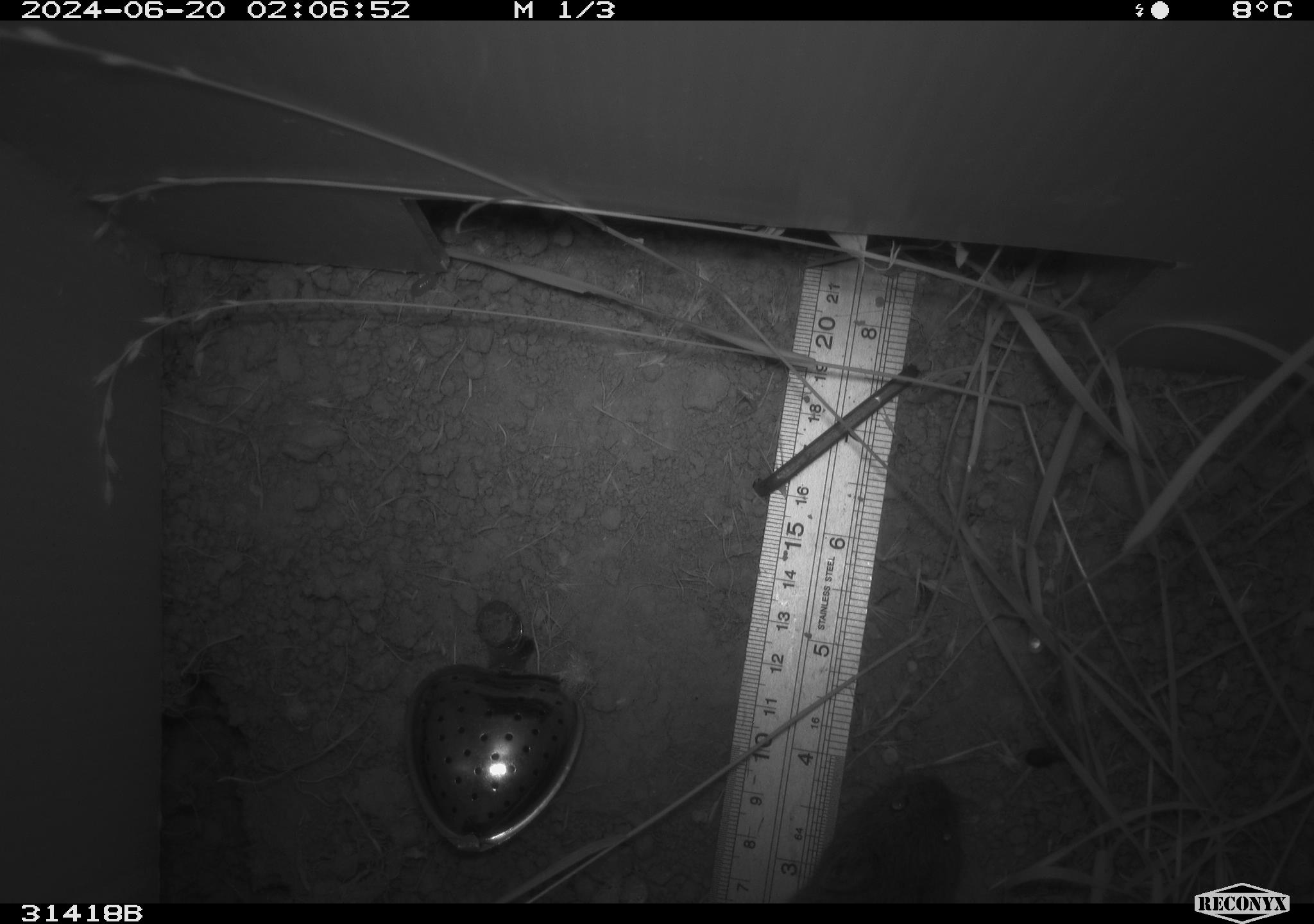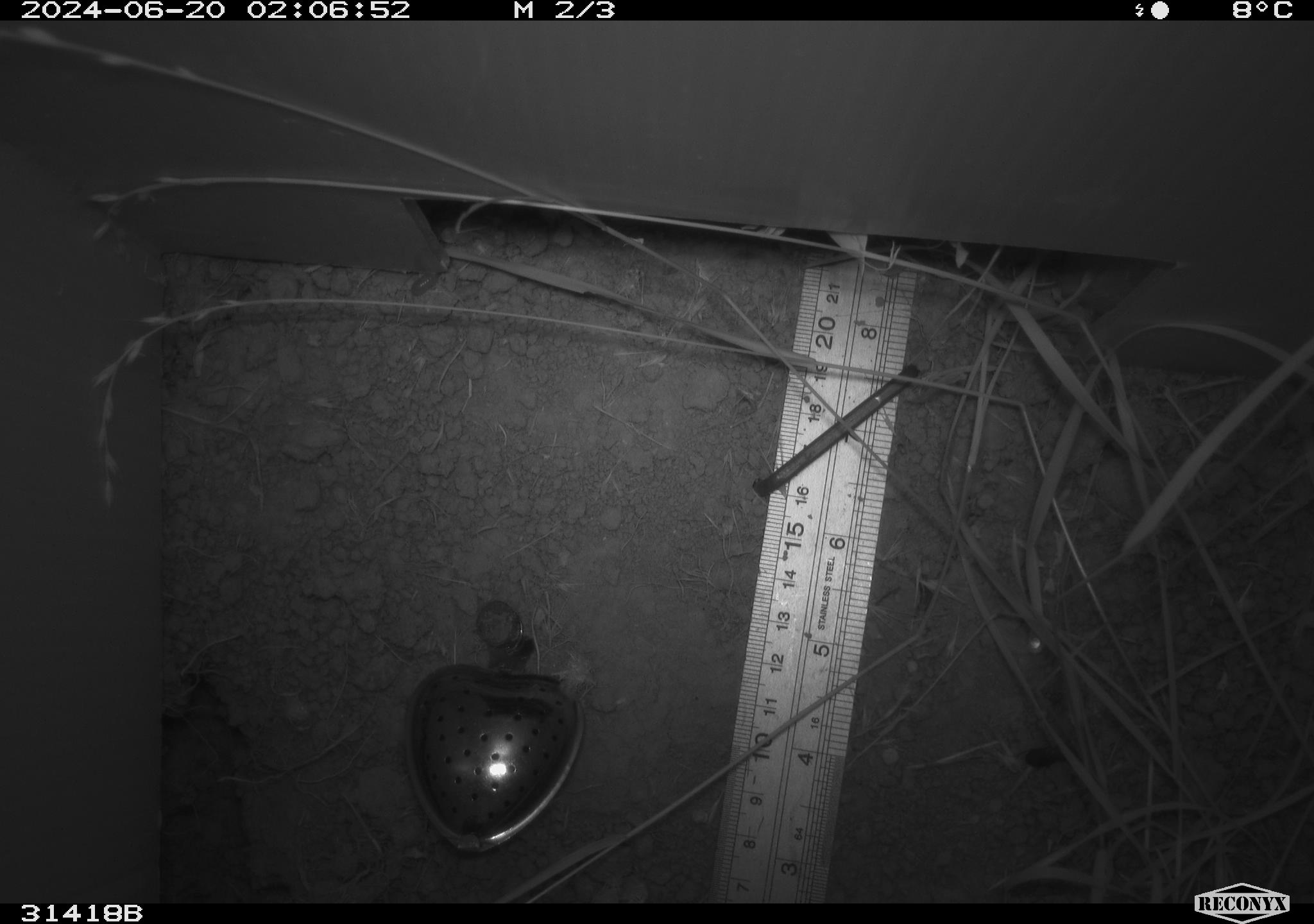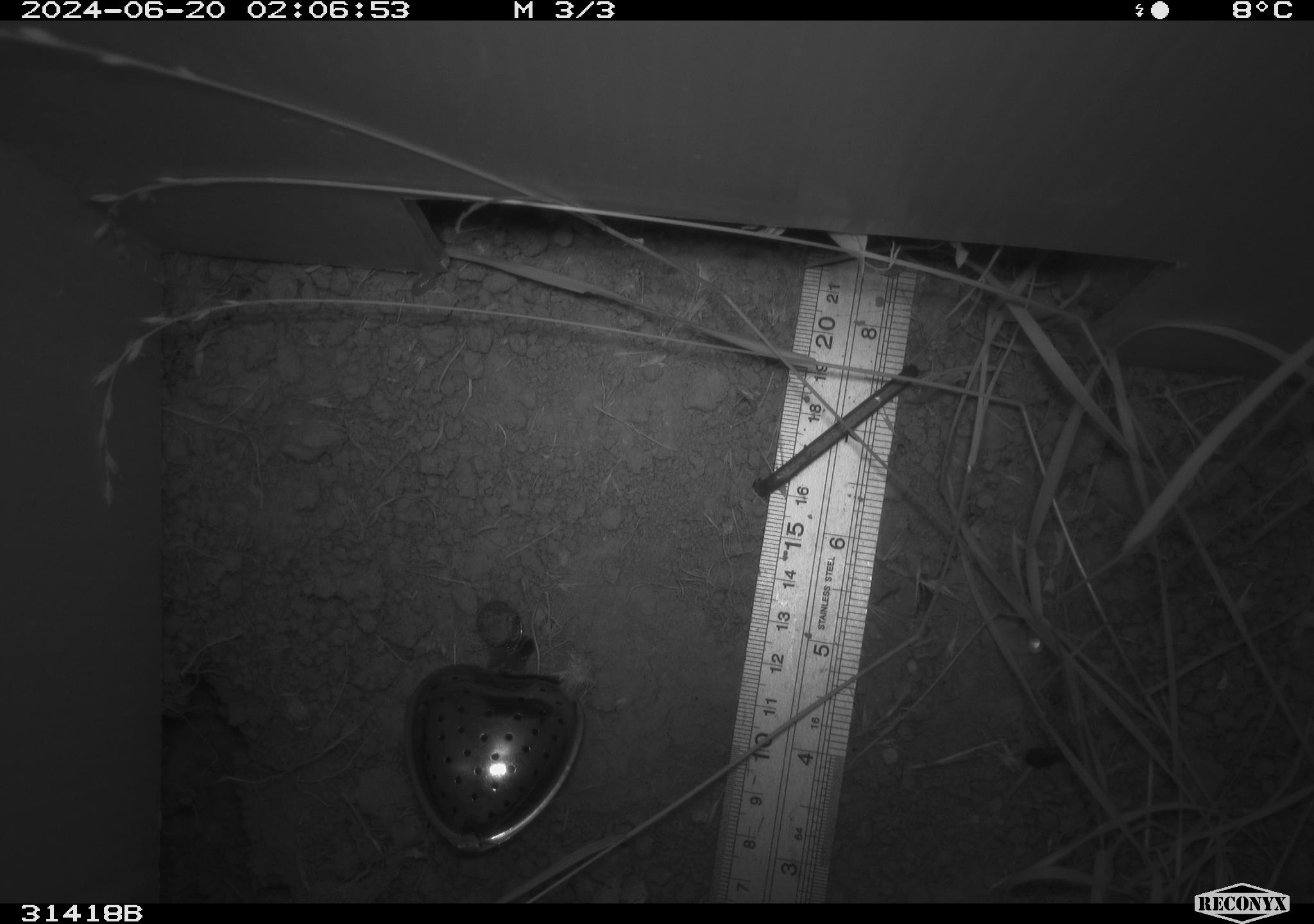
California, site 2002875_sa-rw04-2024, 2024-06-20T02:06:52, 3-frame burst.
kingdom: Animalia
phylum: Chordata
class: Mammalia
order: Rodentia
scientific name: Rodentia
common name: rodent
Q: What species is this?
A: Rodent (Rodentia).